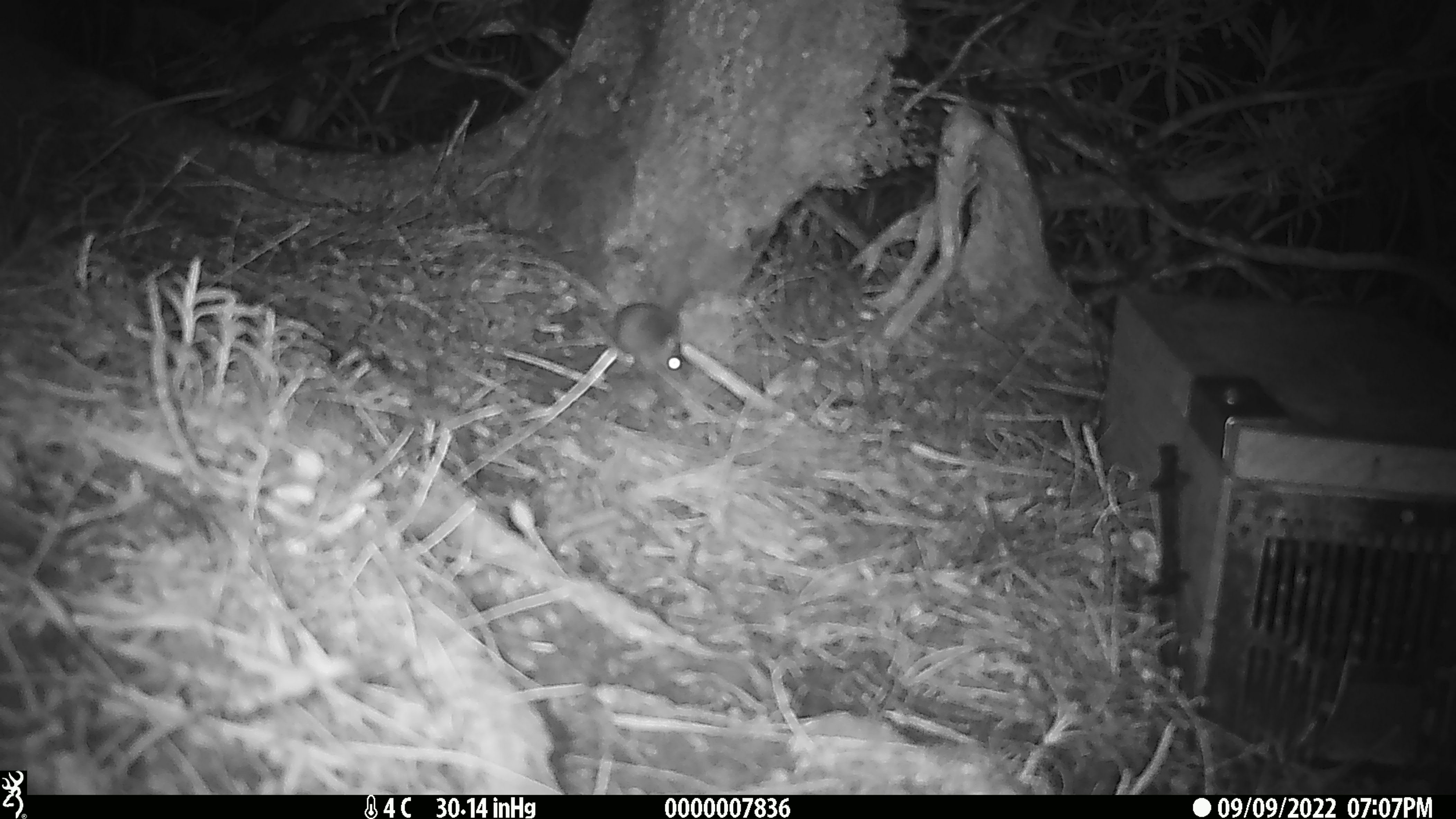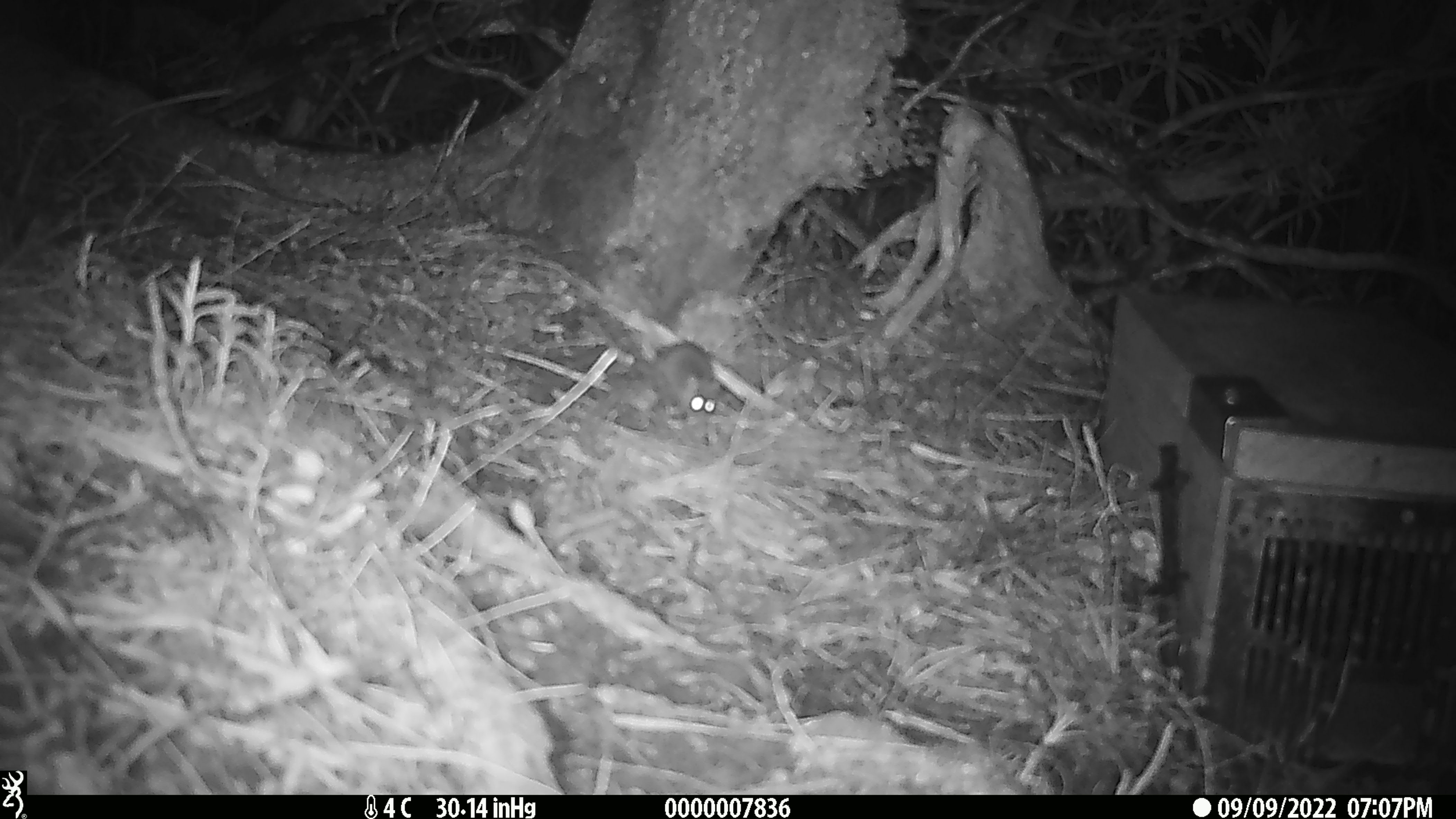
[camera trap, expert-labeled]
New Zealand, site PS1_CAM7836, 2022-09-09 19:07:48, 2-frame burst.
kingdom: Animalia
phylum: Chordata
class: Mammalia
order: Rodentia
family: Muridae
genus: Mus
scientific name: Mus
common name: mouse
Mouse (Mus).